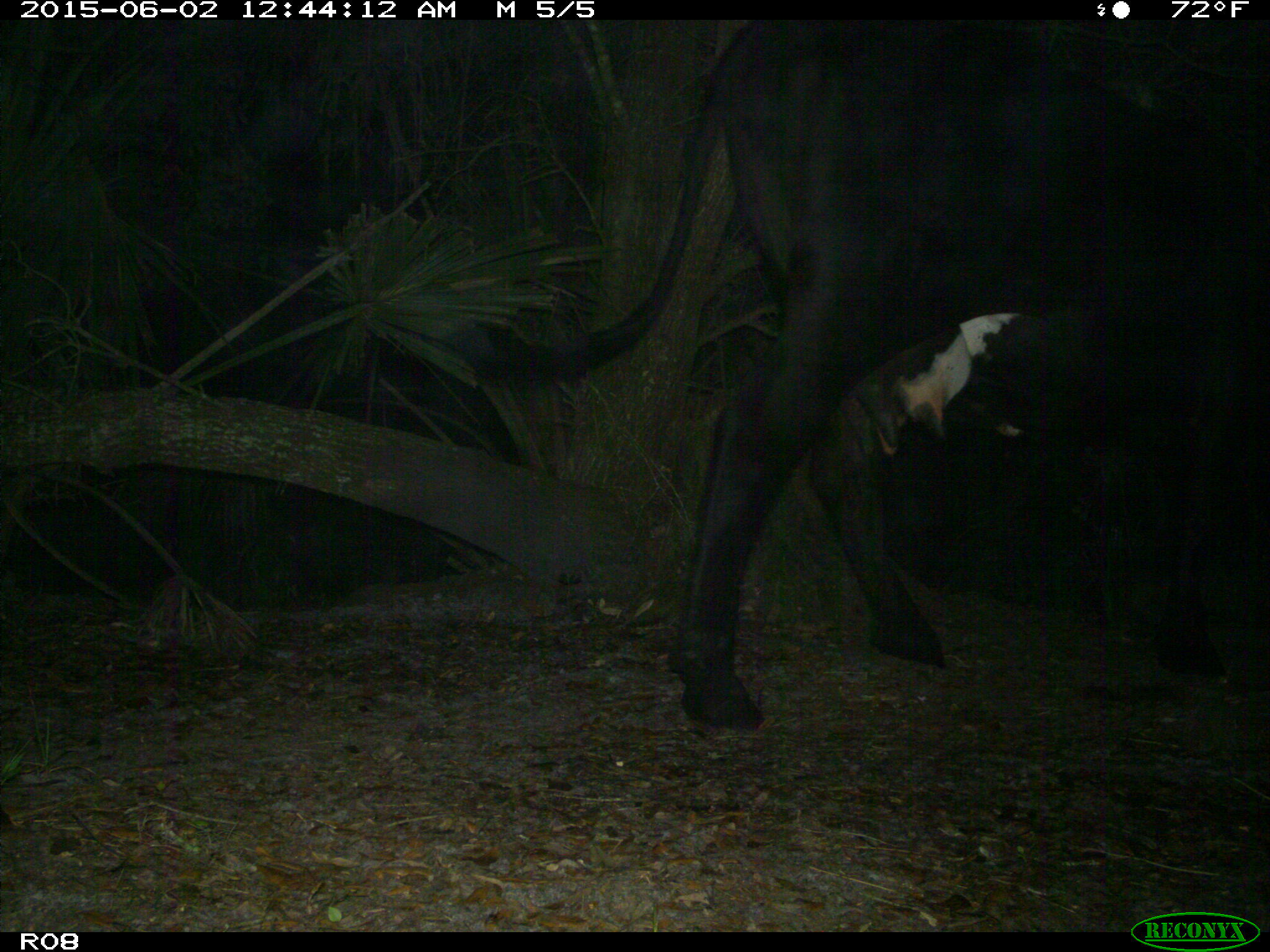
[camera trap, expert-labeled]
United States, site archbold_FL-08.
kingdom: Animalia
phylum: Chordata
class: Mammalia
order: Artiodactyla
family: Bovidae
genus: Bos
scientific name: Bos taurus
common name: domestic cow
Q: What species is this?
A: Bos taurus (domestic cow).